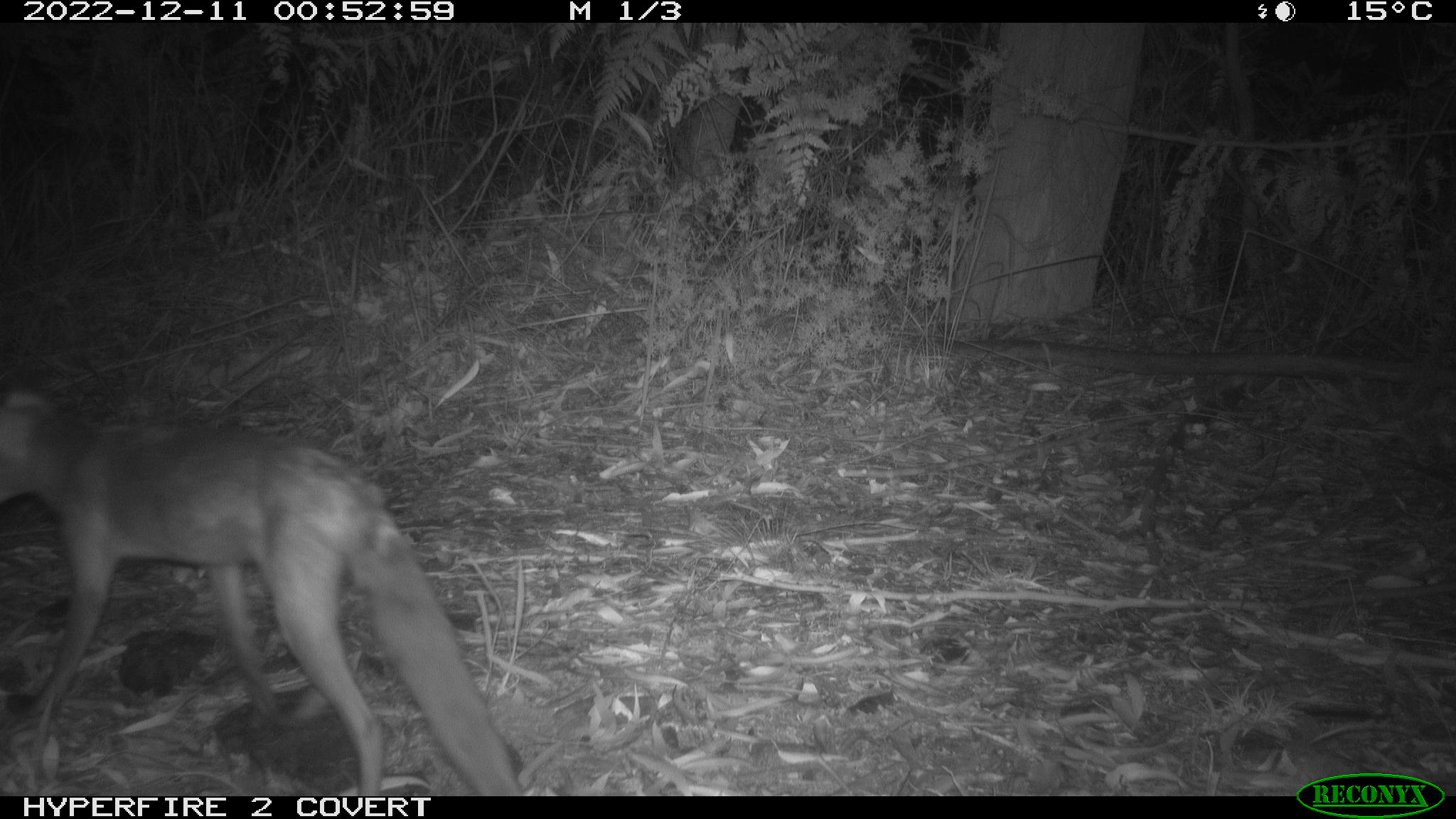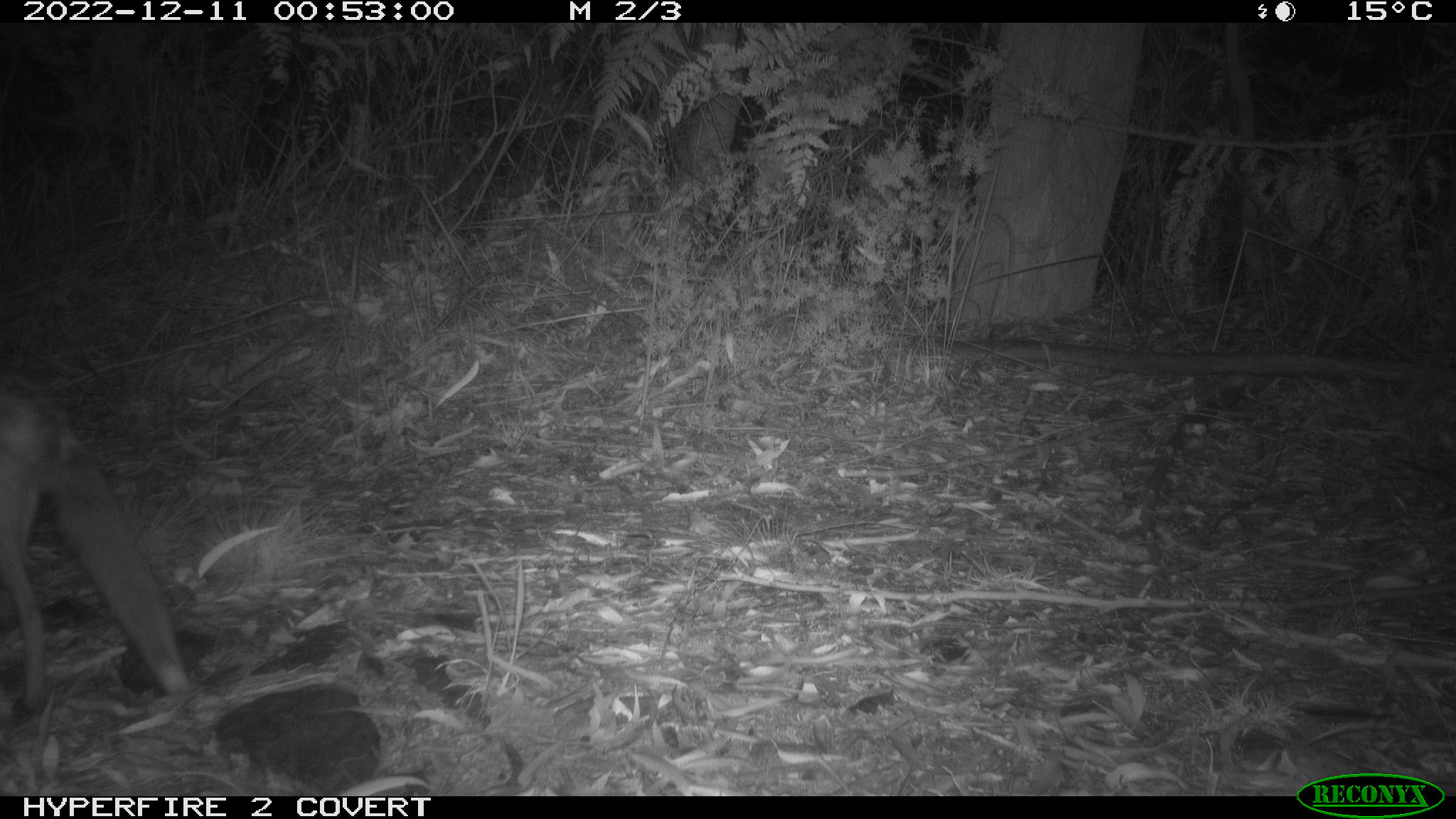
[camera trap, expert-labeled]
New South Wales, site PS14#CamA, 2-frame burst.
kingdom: Animalia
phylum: Chordata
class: Mammalia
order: Carnivora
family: Canidae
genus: Vulpes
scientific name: Vulpes vulpes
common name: red fox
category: fox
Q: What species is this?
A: Fox (red fox) (Vulpes vulpes).